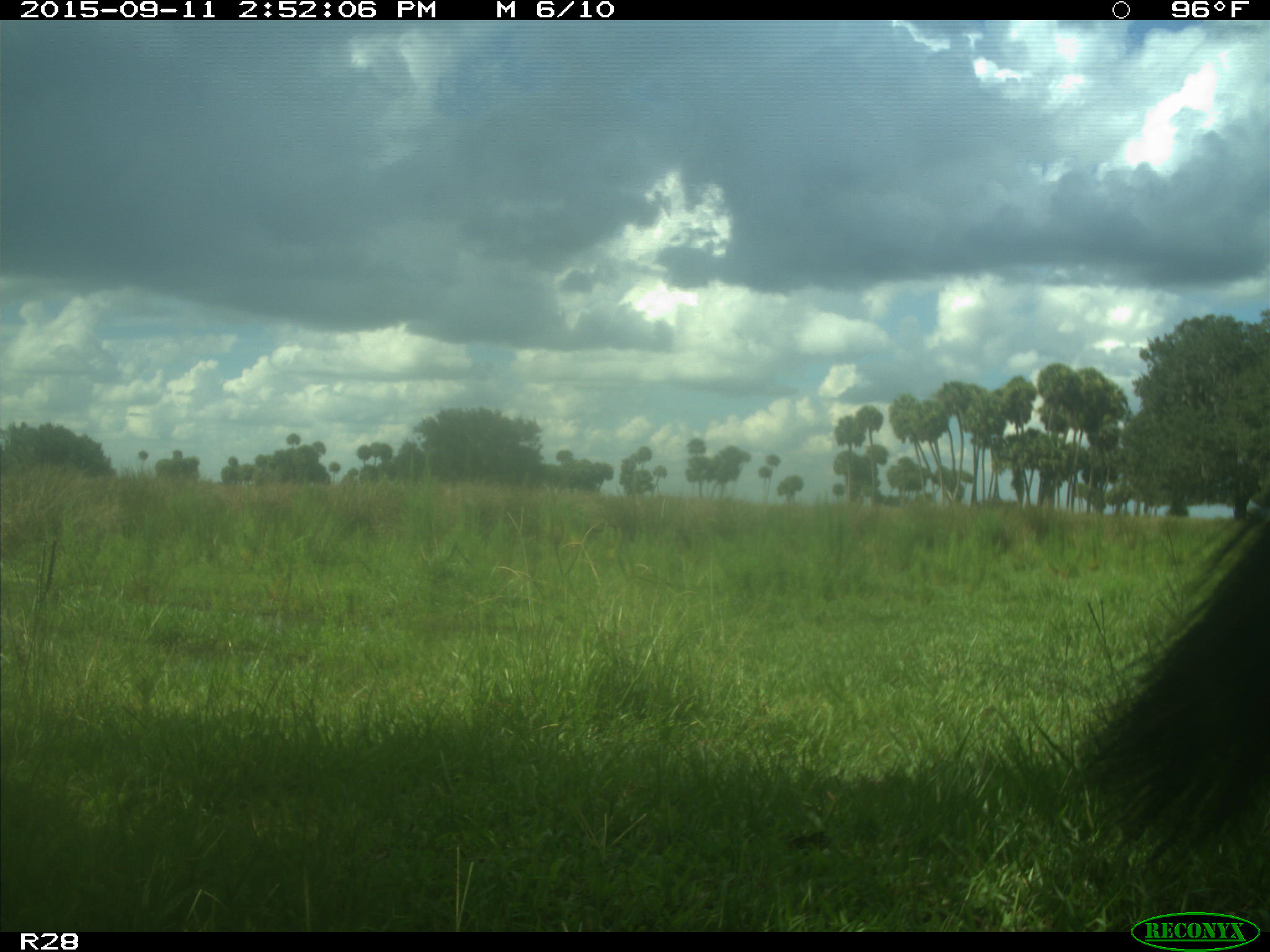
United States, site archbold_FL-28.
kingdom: Animalia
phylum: Chordata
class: Mammalia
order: Artiodactyla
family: Bovidae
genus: Bos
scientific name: Bos taurus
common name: domestic cow